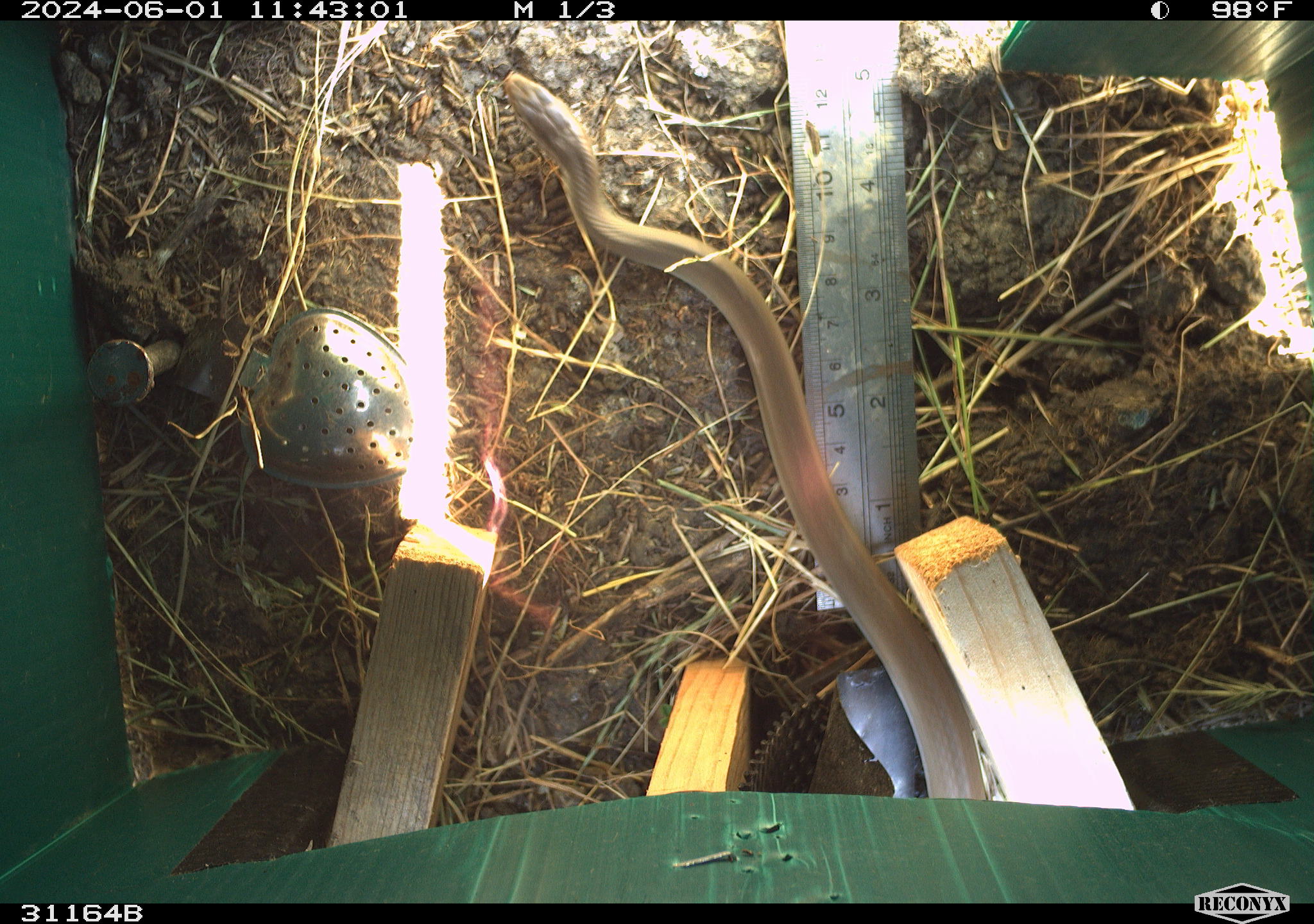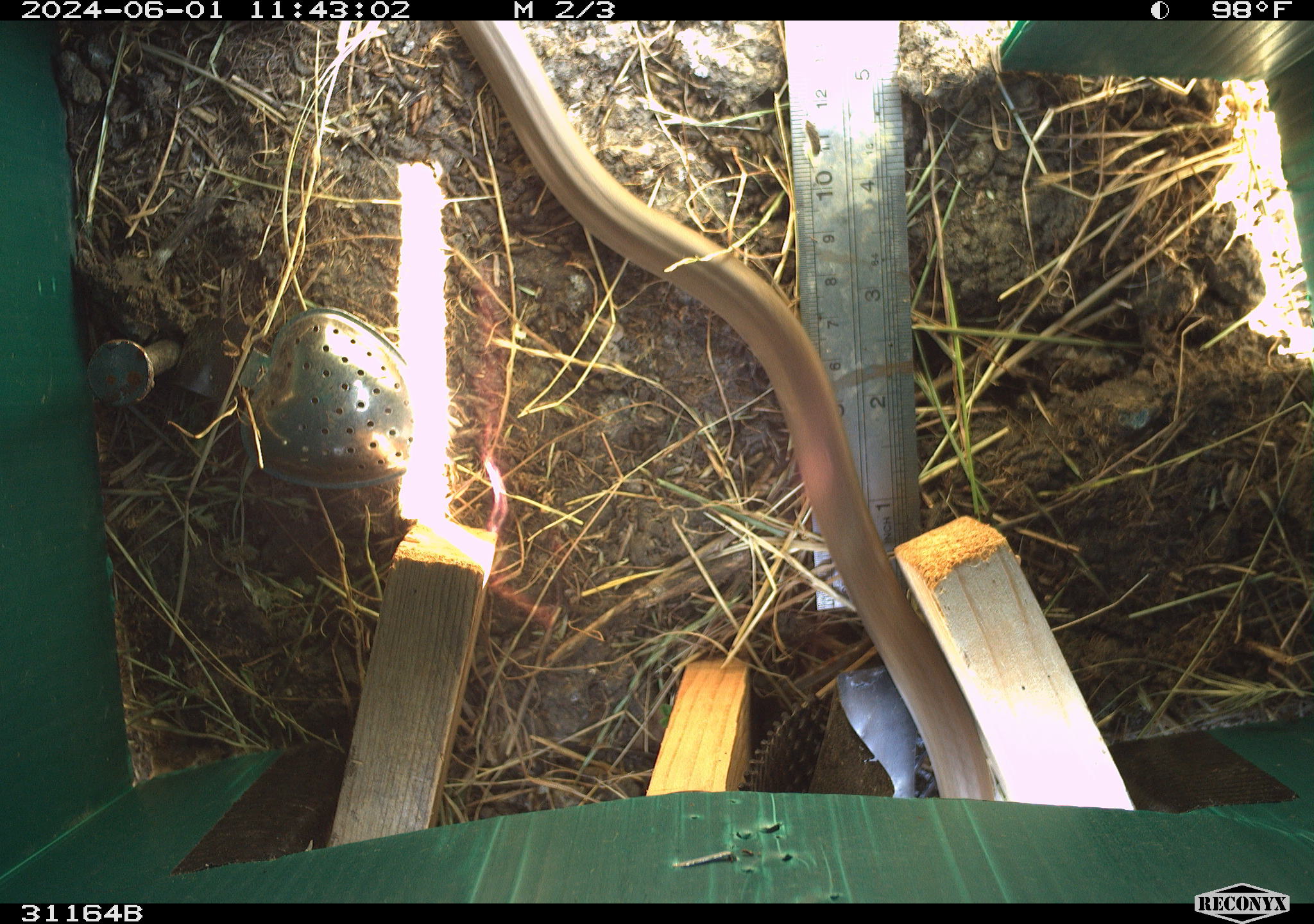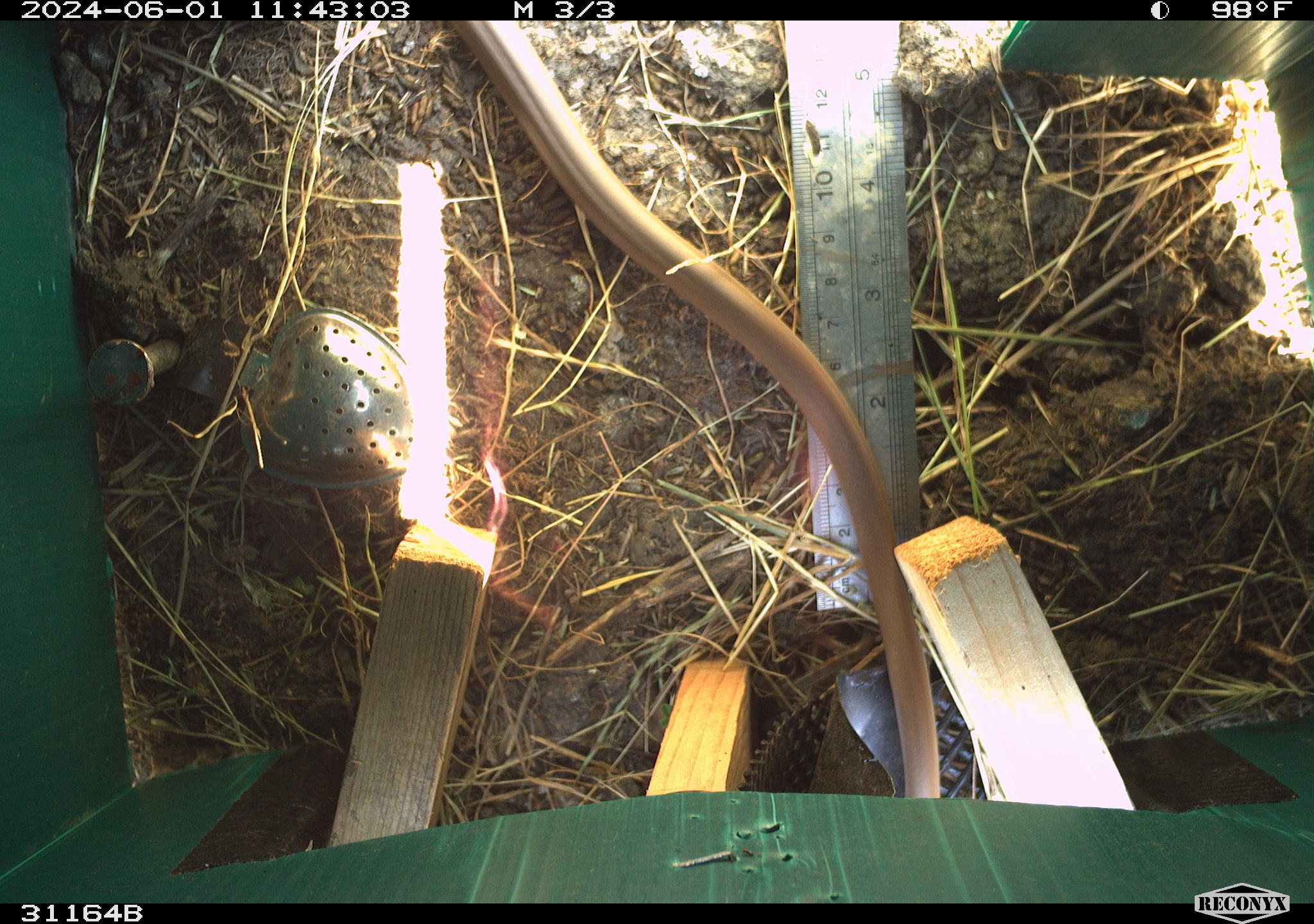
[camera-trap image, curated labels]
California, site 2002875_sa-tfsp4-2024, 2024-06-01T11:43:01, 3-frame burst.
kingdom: Animalia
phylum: Chordata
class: Reptilia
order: Squamata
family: Colubridae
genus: Coluber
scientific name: Coluber constrictor mormon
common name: western yellow-bellied racer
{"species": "western yellow-bellied racer (Coluber constrictor mormon)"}